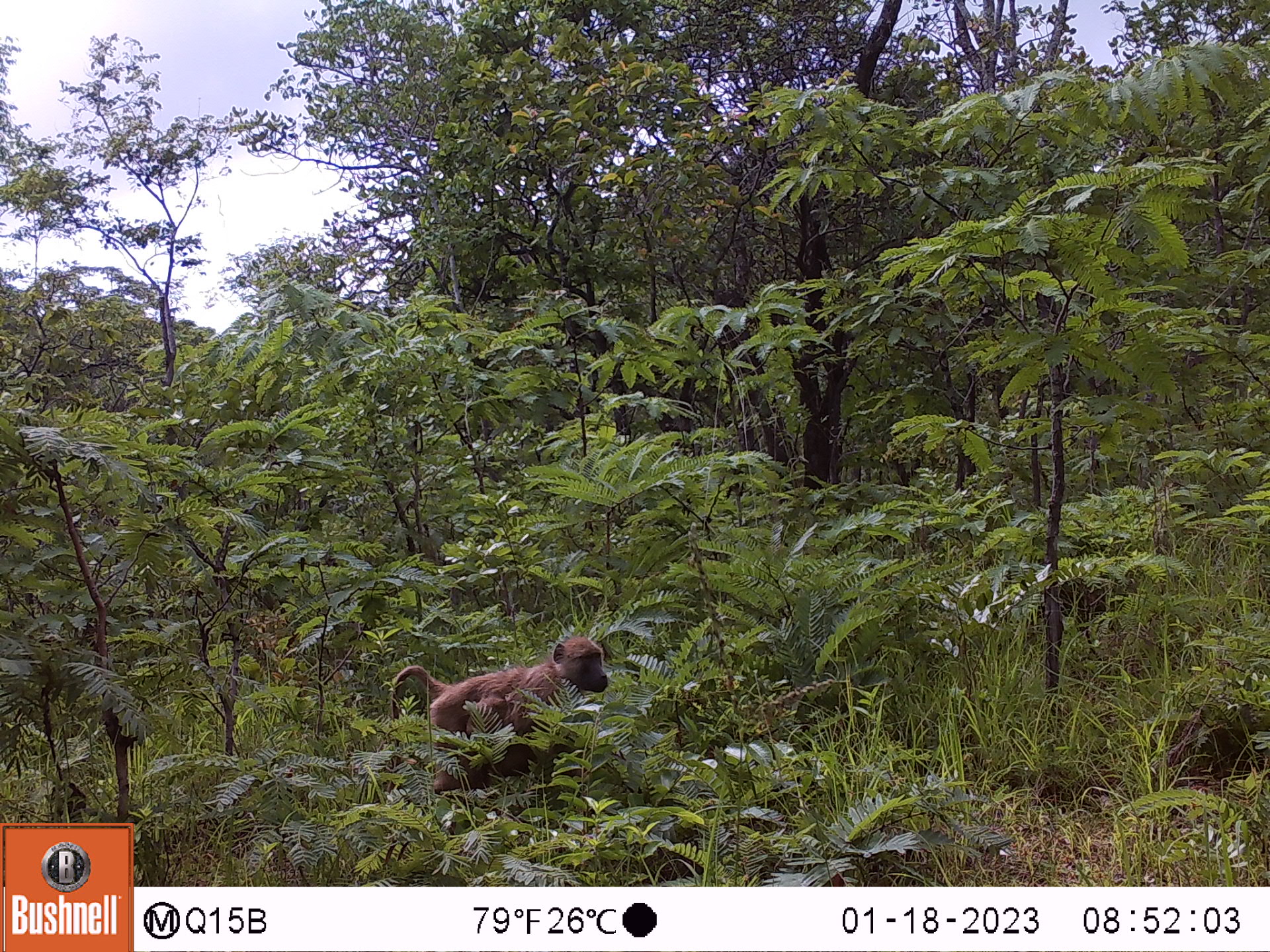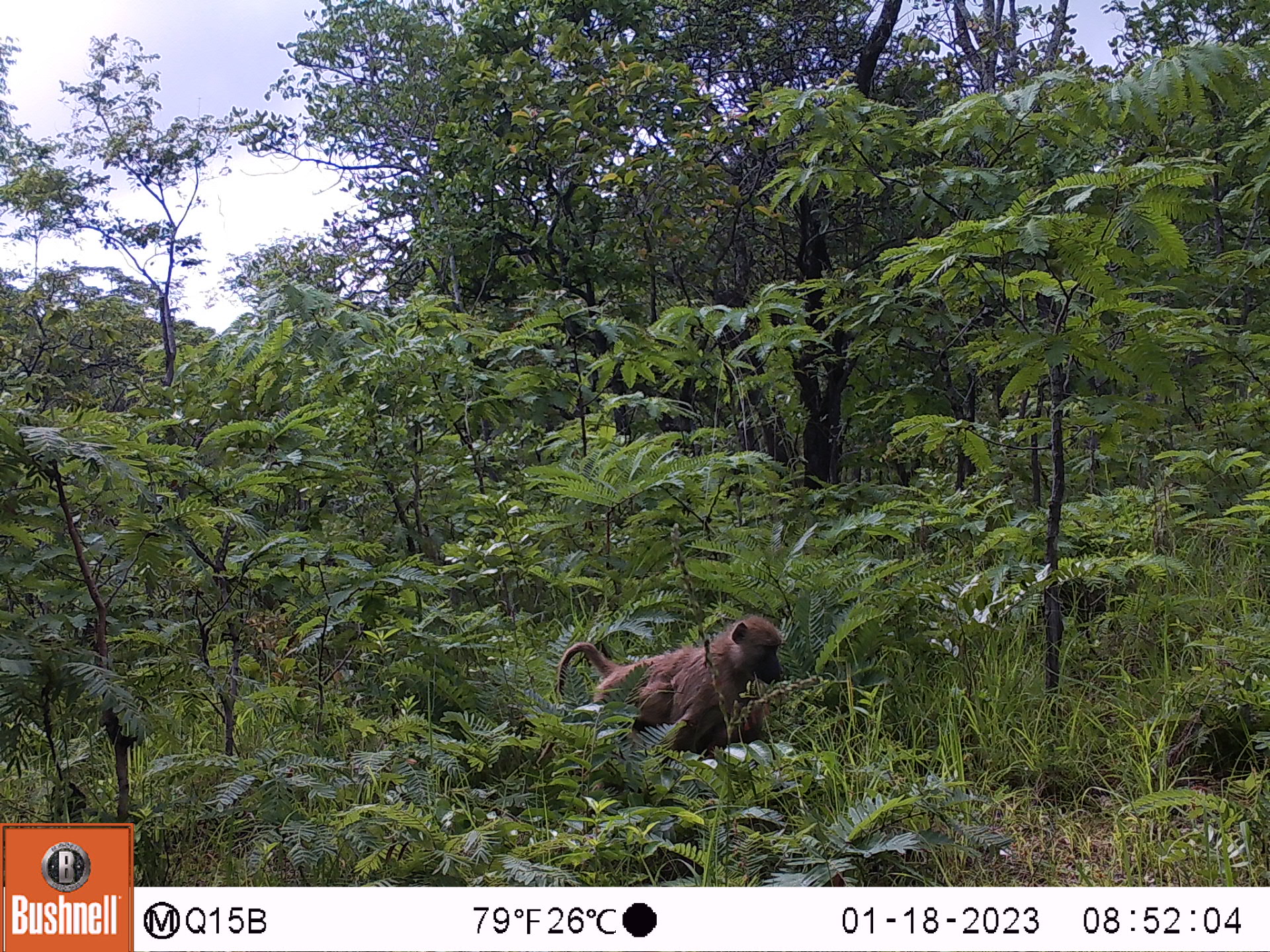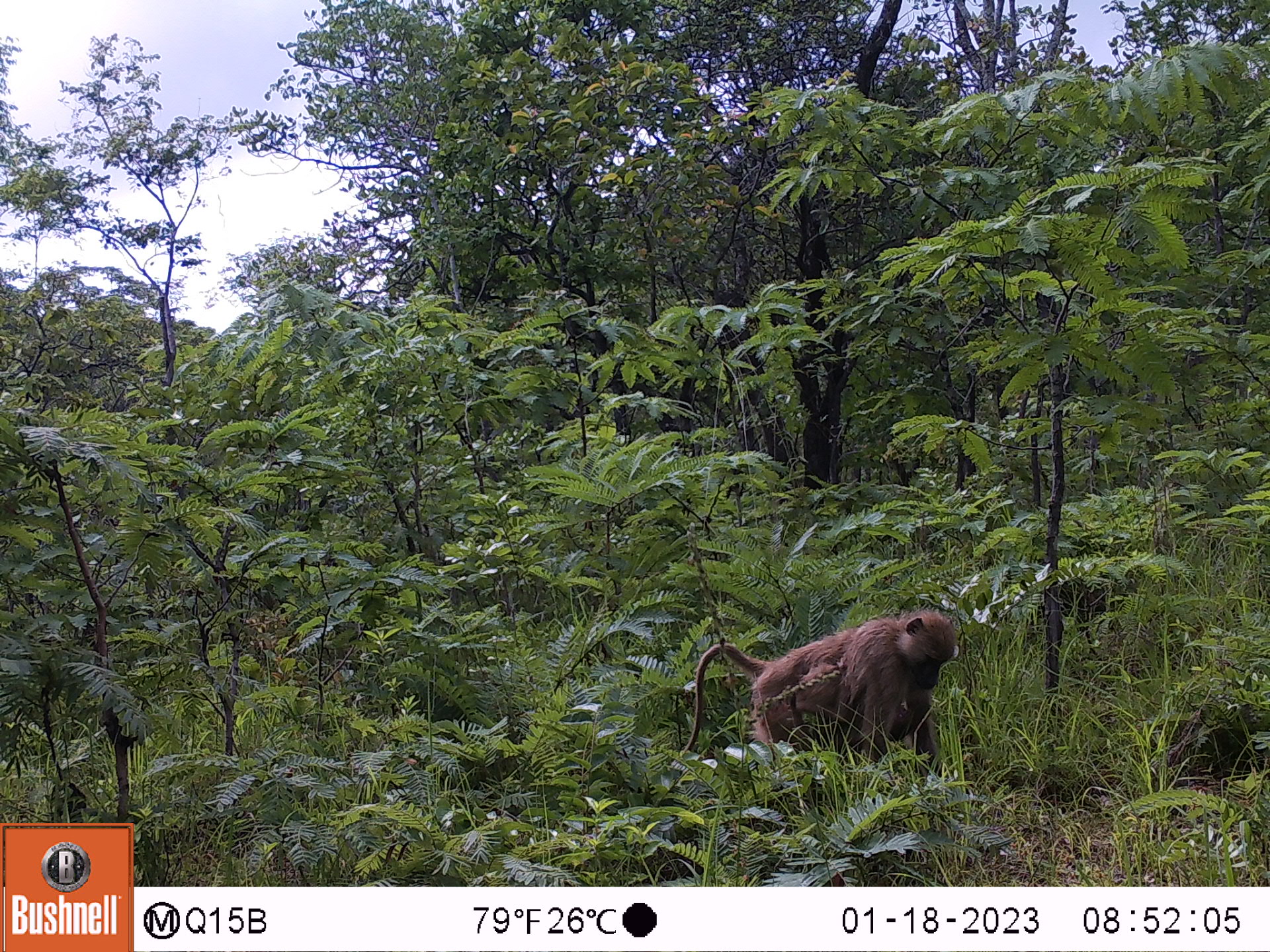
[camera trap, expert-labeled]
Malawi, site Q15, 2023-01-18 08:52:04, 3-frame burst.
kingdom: Animalia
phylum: Chordata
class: Mammalia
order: Primates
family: Cercopithecidae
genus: Papio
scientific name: Papio cynocephalus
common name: yellow baboon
Yellow baboon (Papio cynocephalus), count 2.